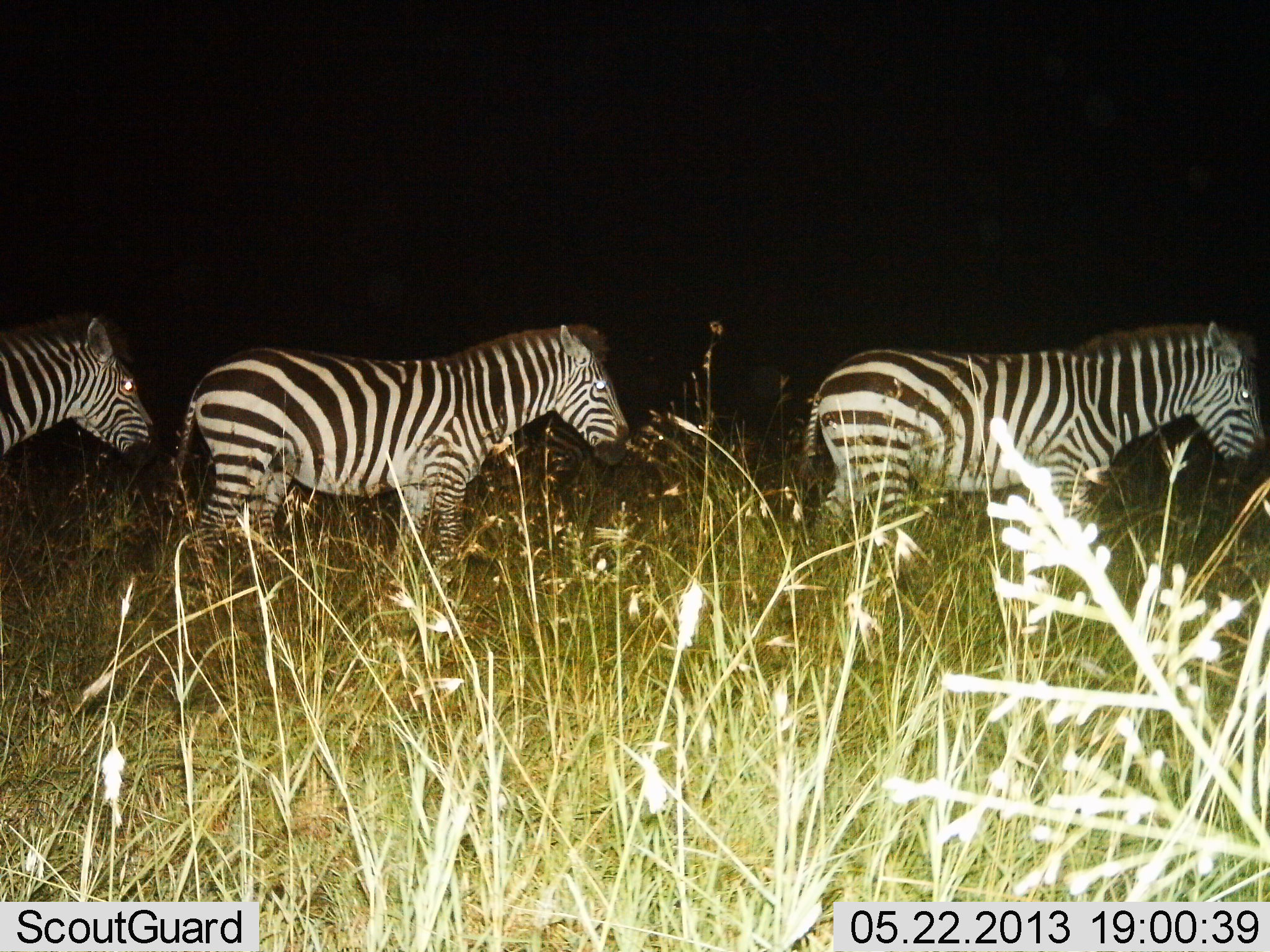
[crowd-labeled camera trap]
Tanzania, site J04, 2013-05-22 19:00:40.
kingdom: Animalia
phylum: Chordata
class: Mammalia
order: Perissodactyla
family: Equidae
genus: Equus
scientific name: Equus quagga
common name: plains zebra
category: zebra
Zebra (plains zebra) (Equus quagga), count 3. Behavior (volunteer vote fractions): standing 38%, resting 0%, moving 72%, interacting 0%. Young present (vote fraction): 0%. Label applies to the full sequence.